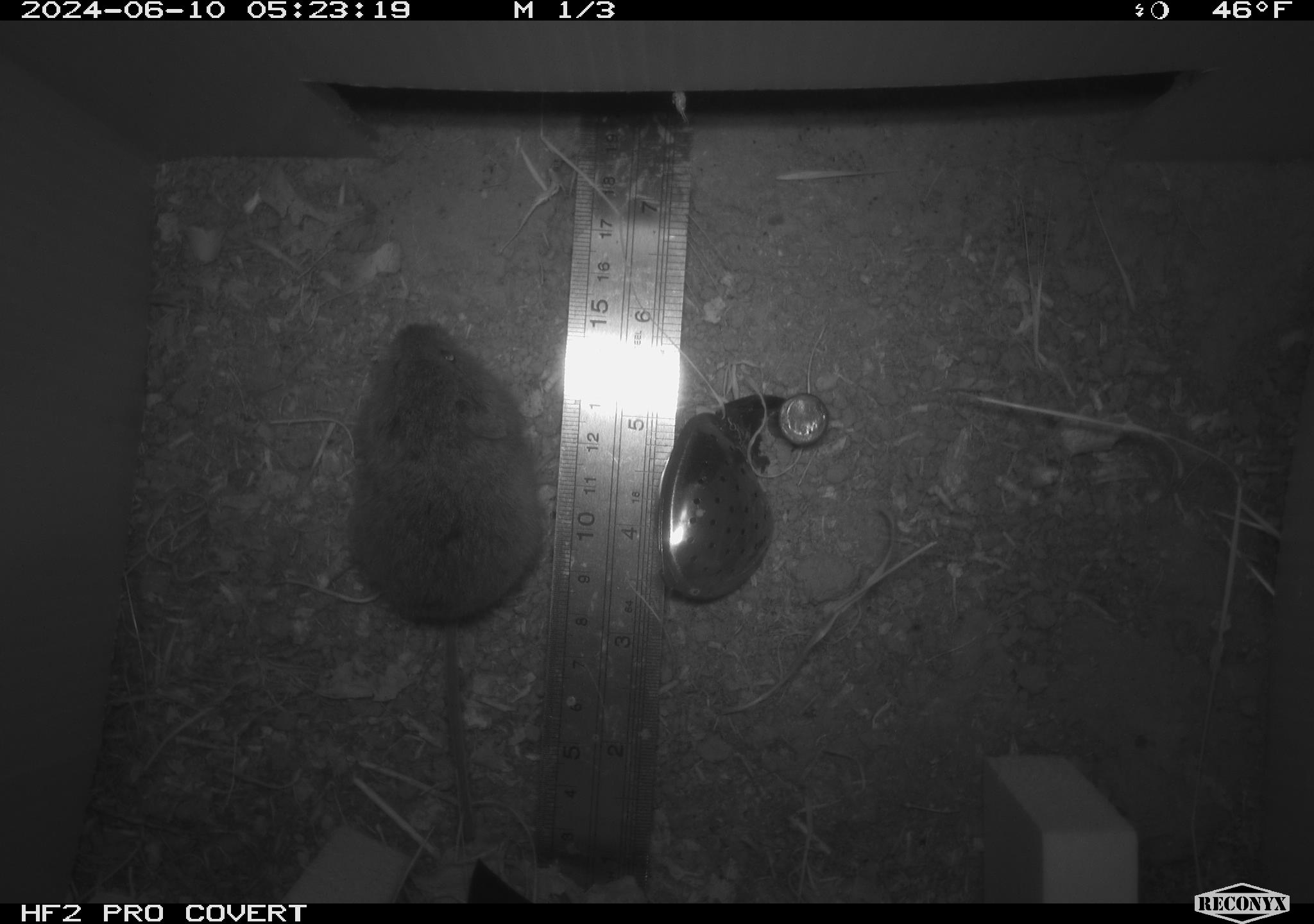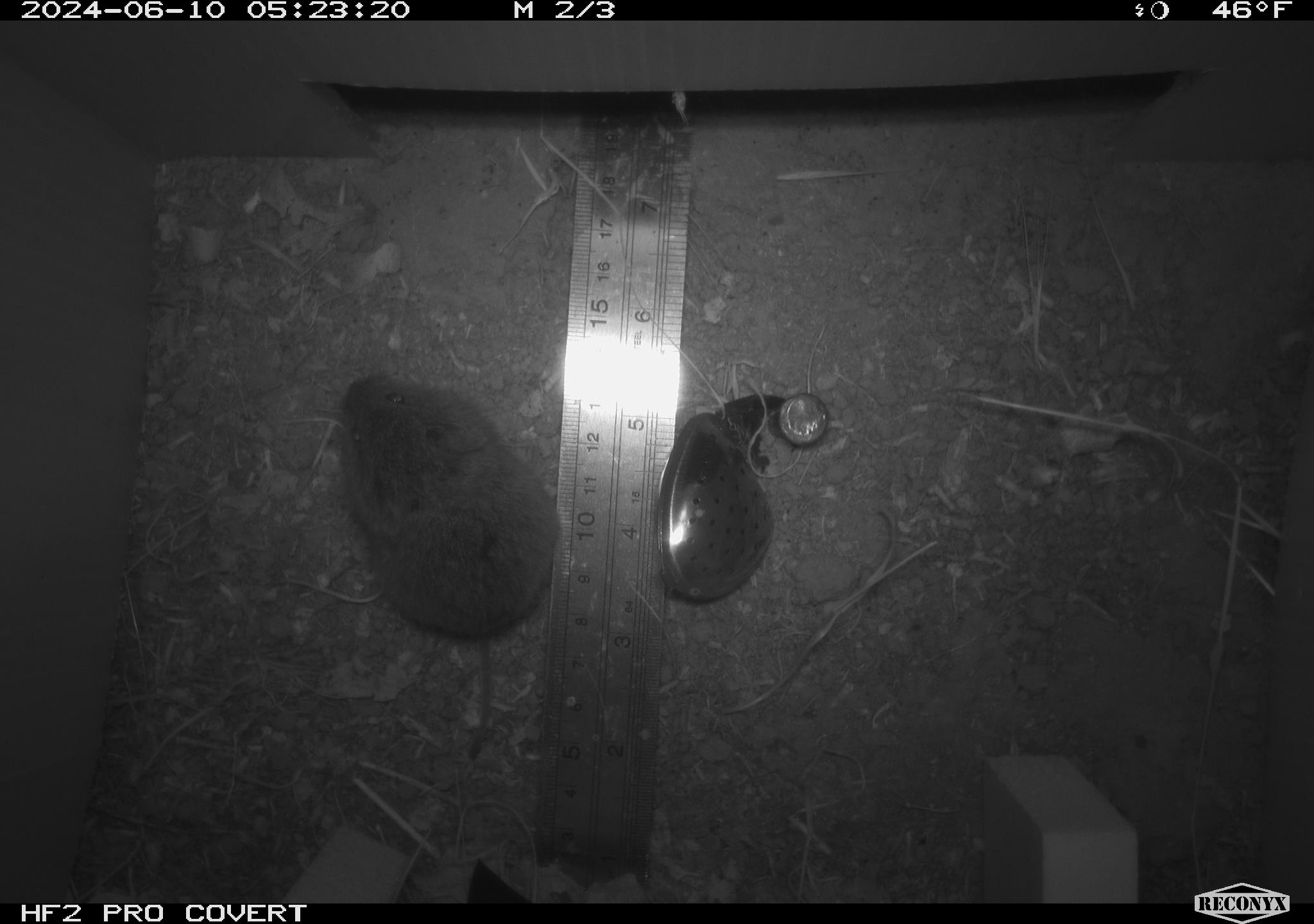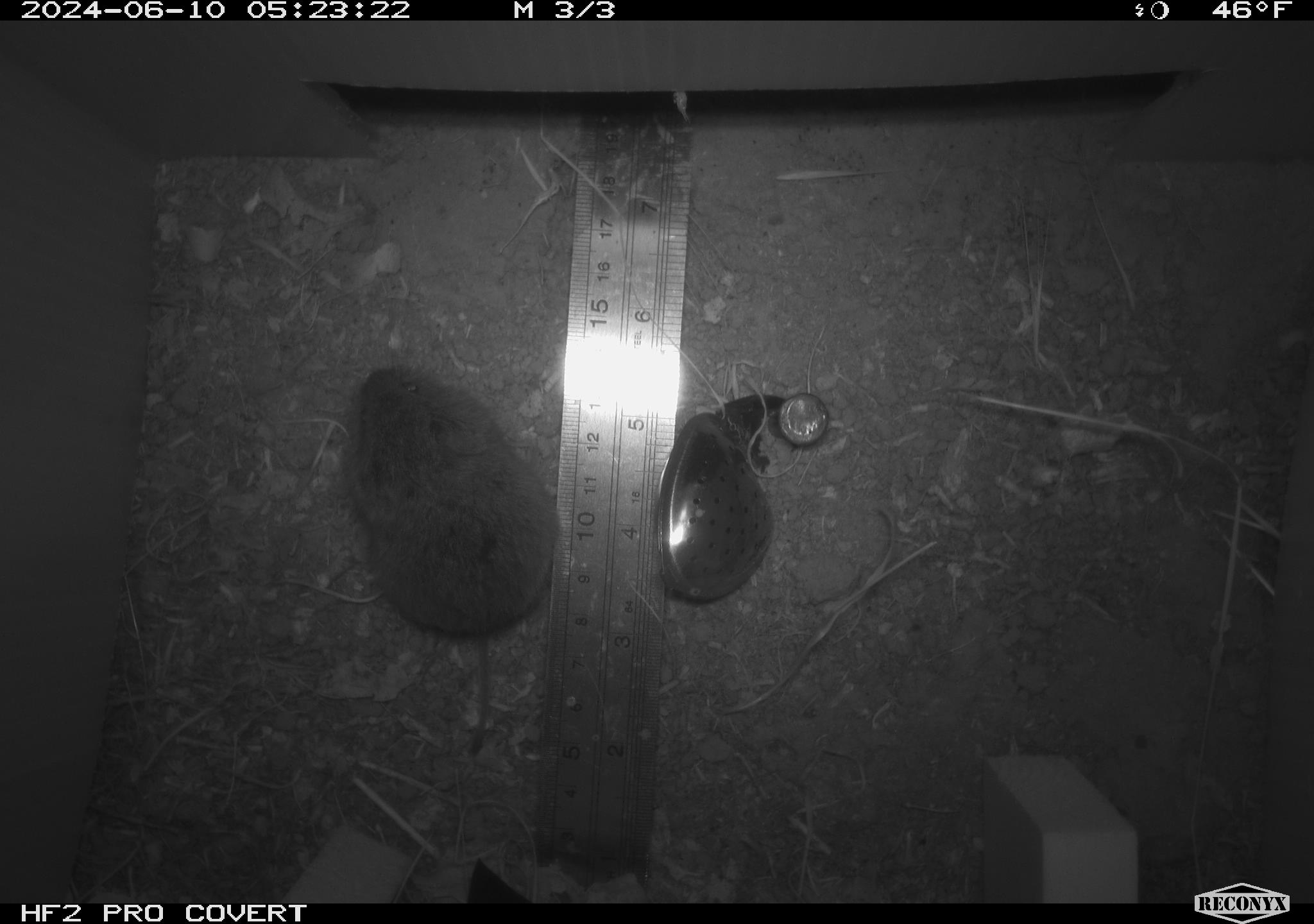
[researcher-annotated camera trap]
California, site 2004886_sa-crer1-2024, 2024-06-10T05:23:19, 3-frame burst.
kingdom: Animalia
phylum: Chordata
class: Mammalia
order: Rodentia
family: Cricetidae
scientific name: Arvicolinae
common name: voles, lemmings, and muskrats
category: arvicolinae subfamily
Arvicolinae subfamily (voles, lemmings, and muskrats) (Arvicolinae).